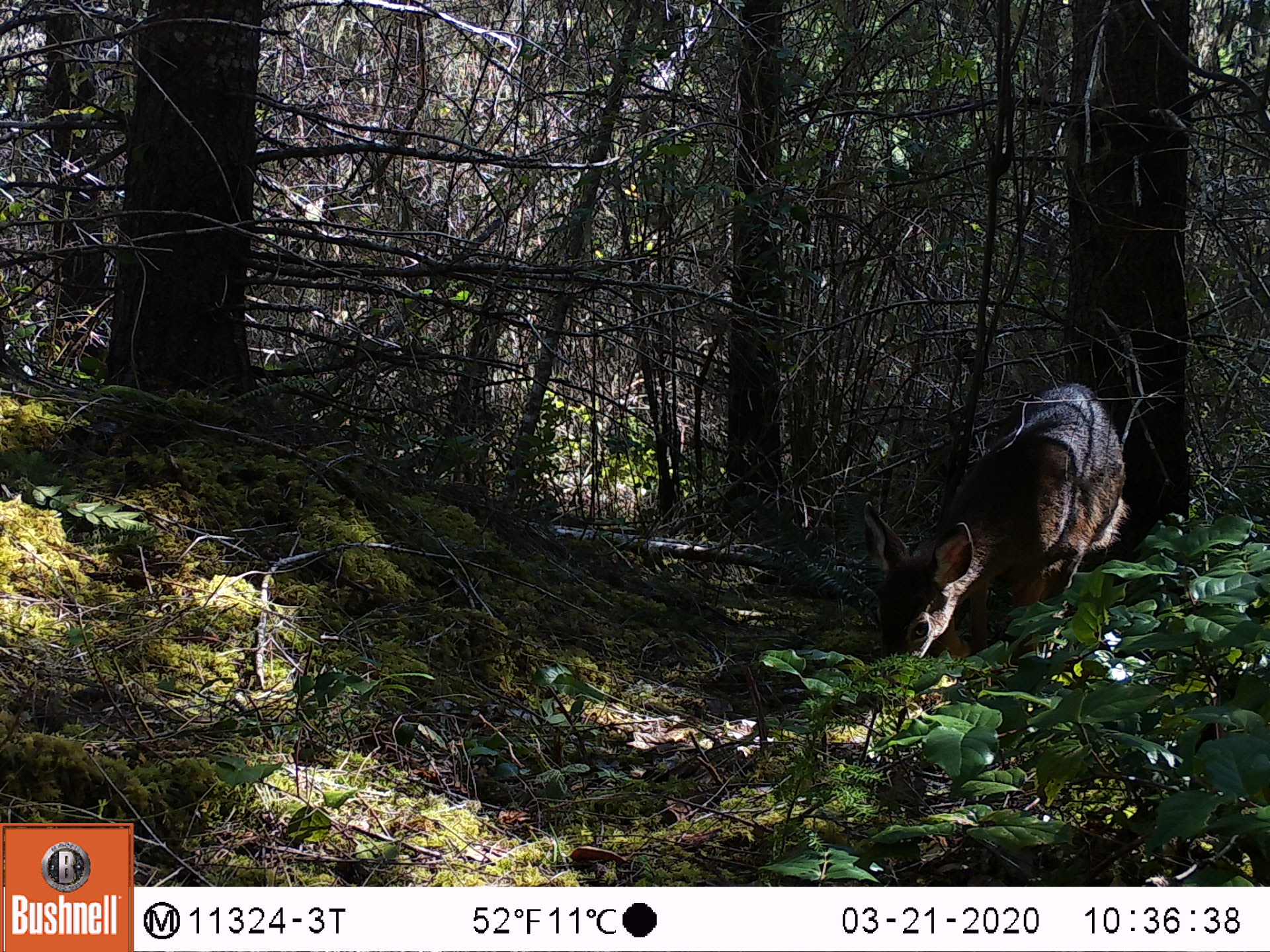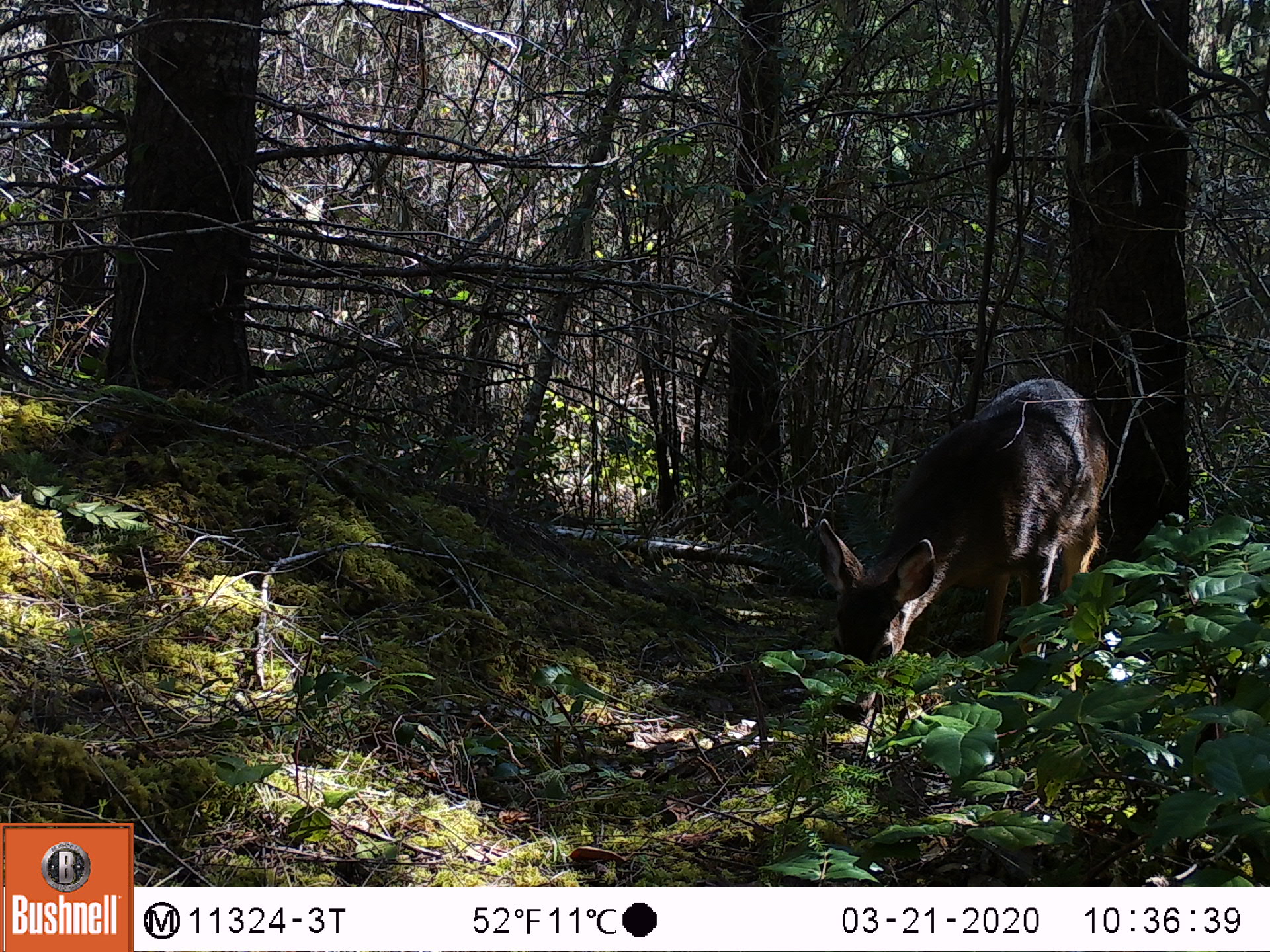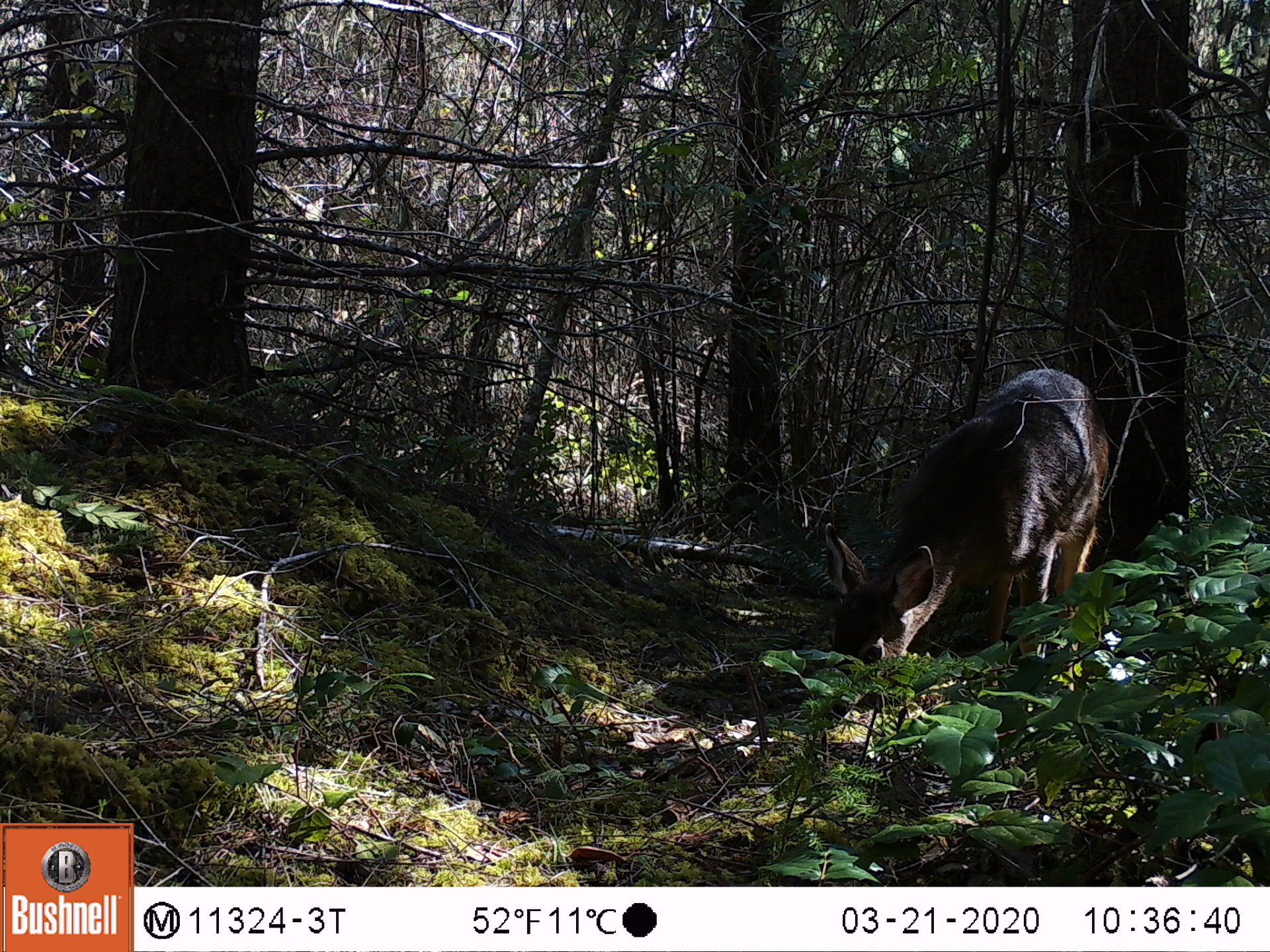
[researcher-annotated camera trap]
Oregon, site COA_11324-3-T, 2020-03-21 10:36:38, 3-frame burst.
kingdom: Animalia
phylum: Chordata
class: Mammalia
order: Artiodactyla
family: Cervidae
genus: Odocoileus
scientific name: Odocoileus hemionus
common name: black-tailed deer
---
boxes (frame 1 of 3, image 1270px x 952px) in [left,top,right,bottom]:
black-tailed deer: [856,377,1138,684]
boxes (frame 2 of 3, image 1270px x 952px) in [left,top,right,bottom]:
black-tailed deer: [805,373,1123,732]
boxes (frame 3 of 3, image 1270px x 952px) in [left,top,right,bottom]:
black-tailed deer: [814,351,1112,732]